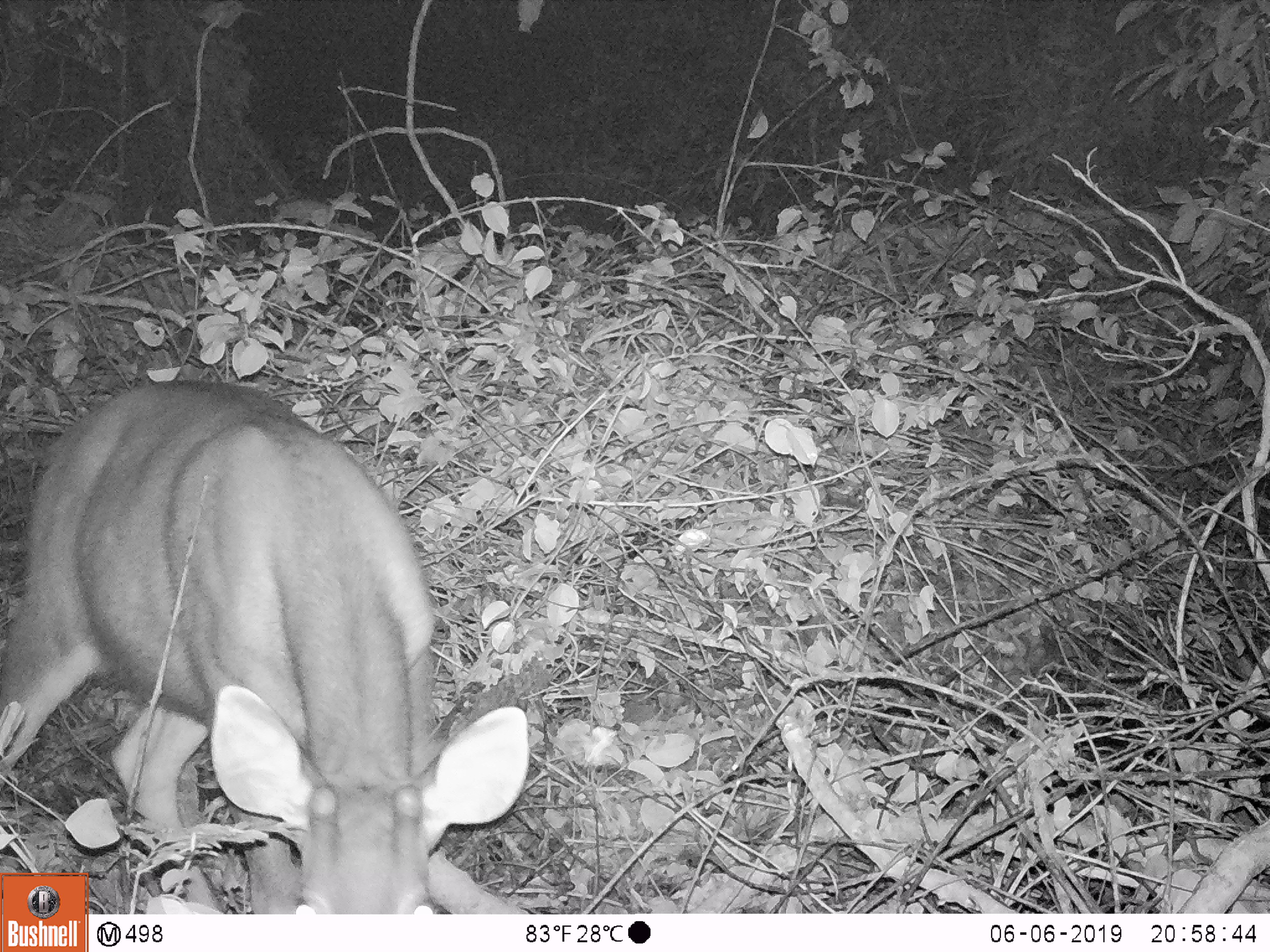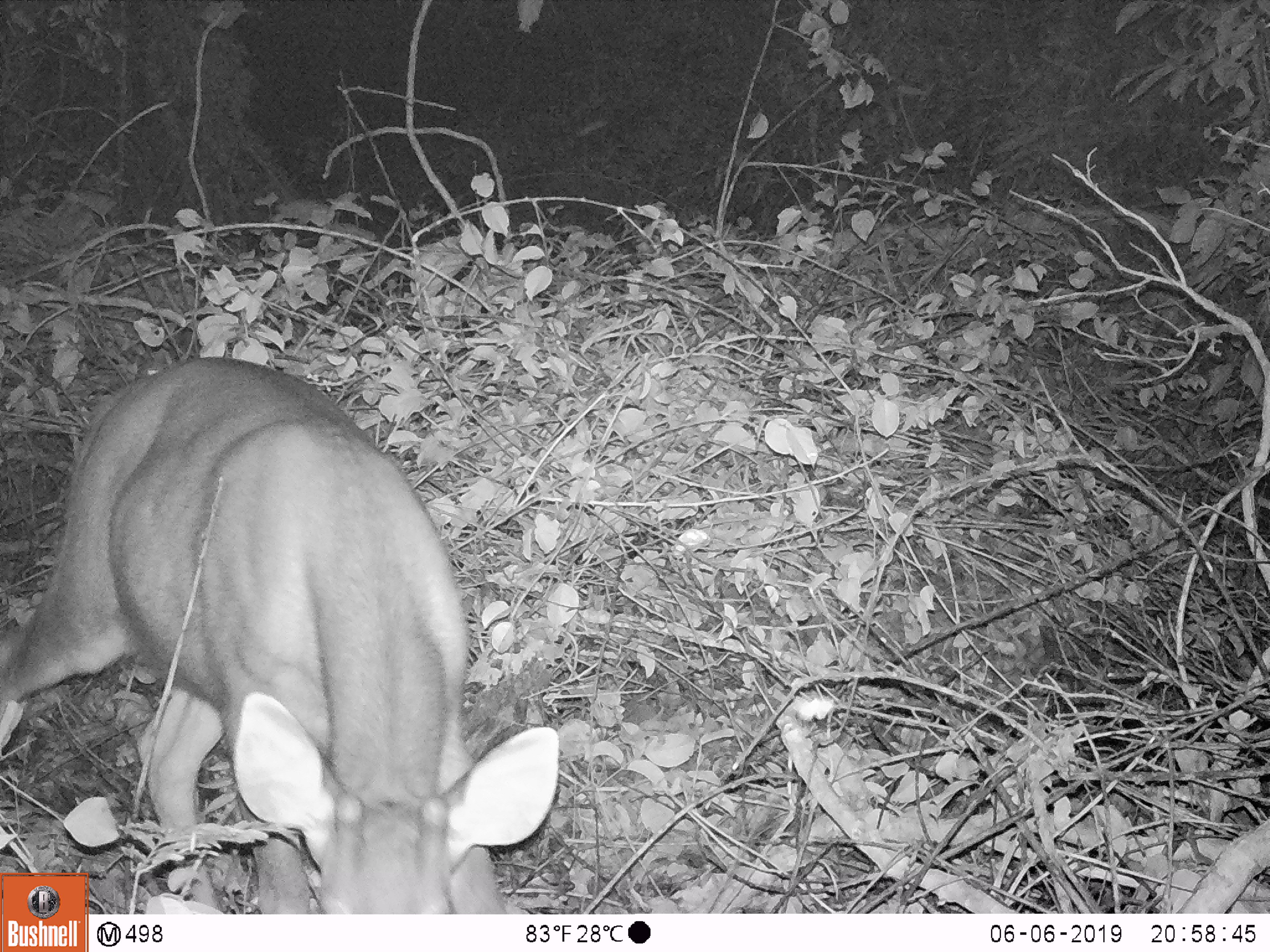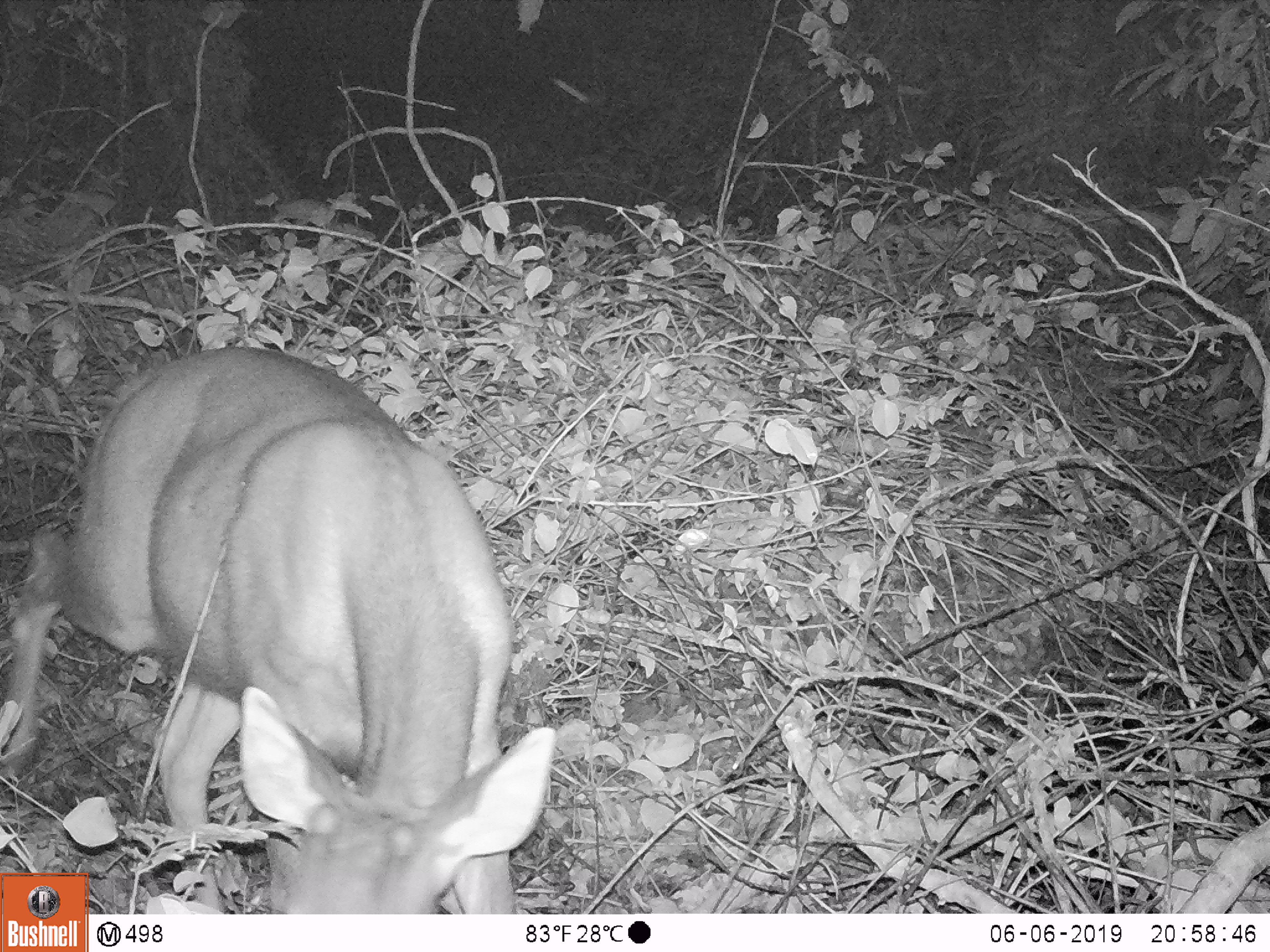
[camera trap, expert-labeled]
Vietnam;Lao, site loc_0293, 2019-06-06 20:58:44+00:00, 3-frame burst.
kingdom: Animalia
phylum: Chordata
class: Mammalia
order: Artiodactyla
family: Cervidae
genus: Rusa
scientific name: Rusa unicolor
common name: sambar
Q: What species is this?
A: Sambar (Rusa unicolor).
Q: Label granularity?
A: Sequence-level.